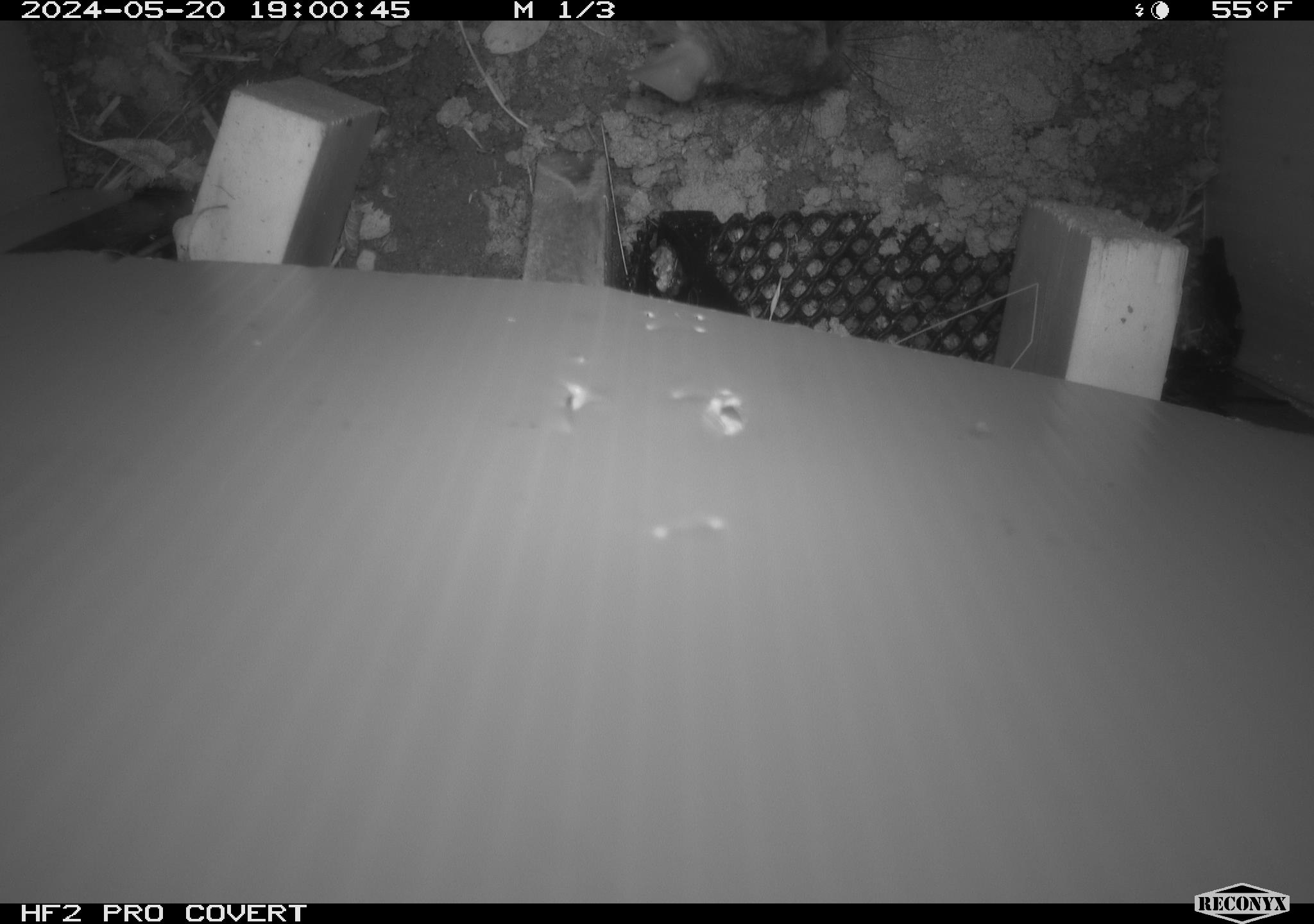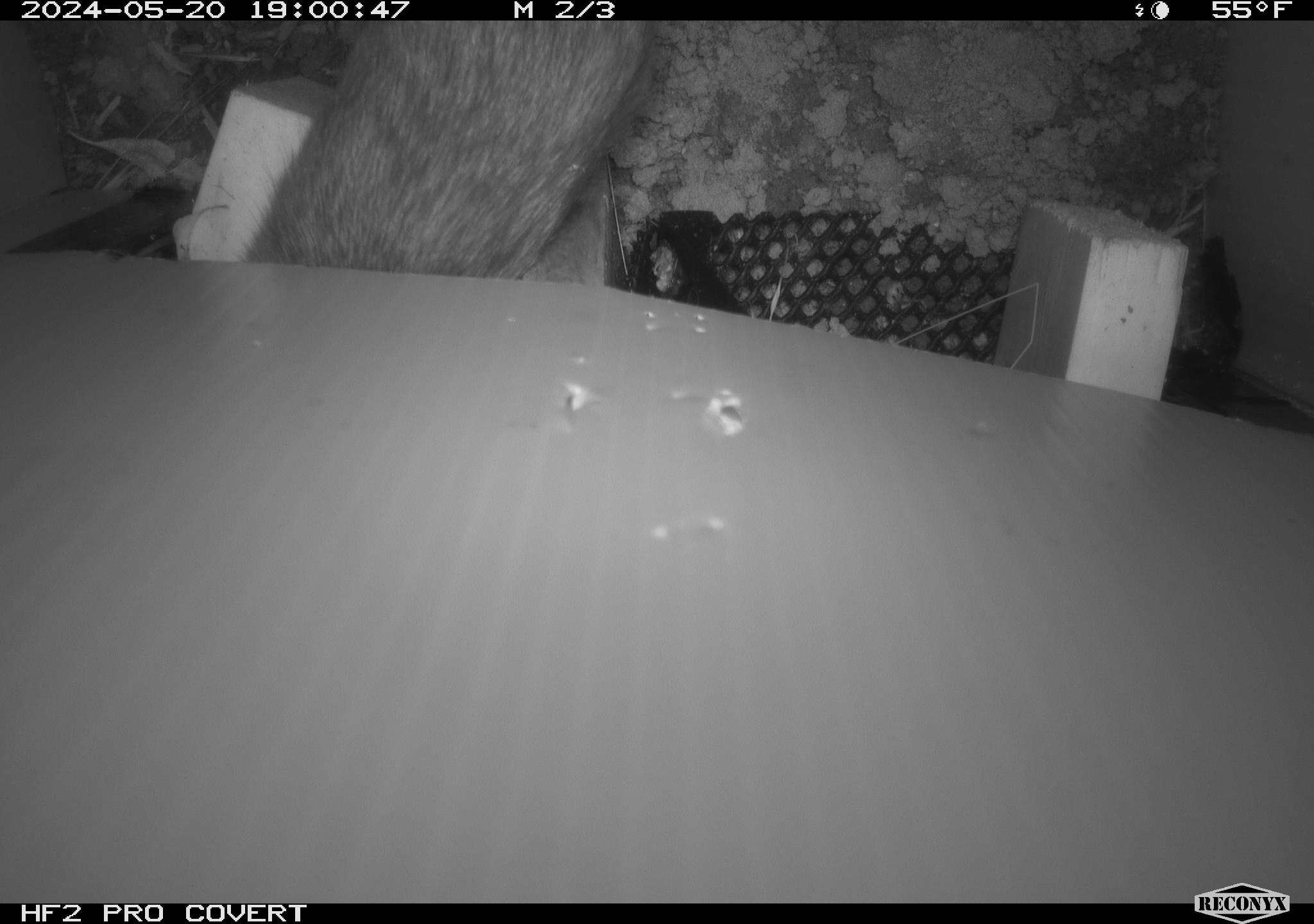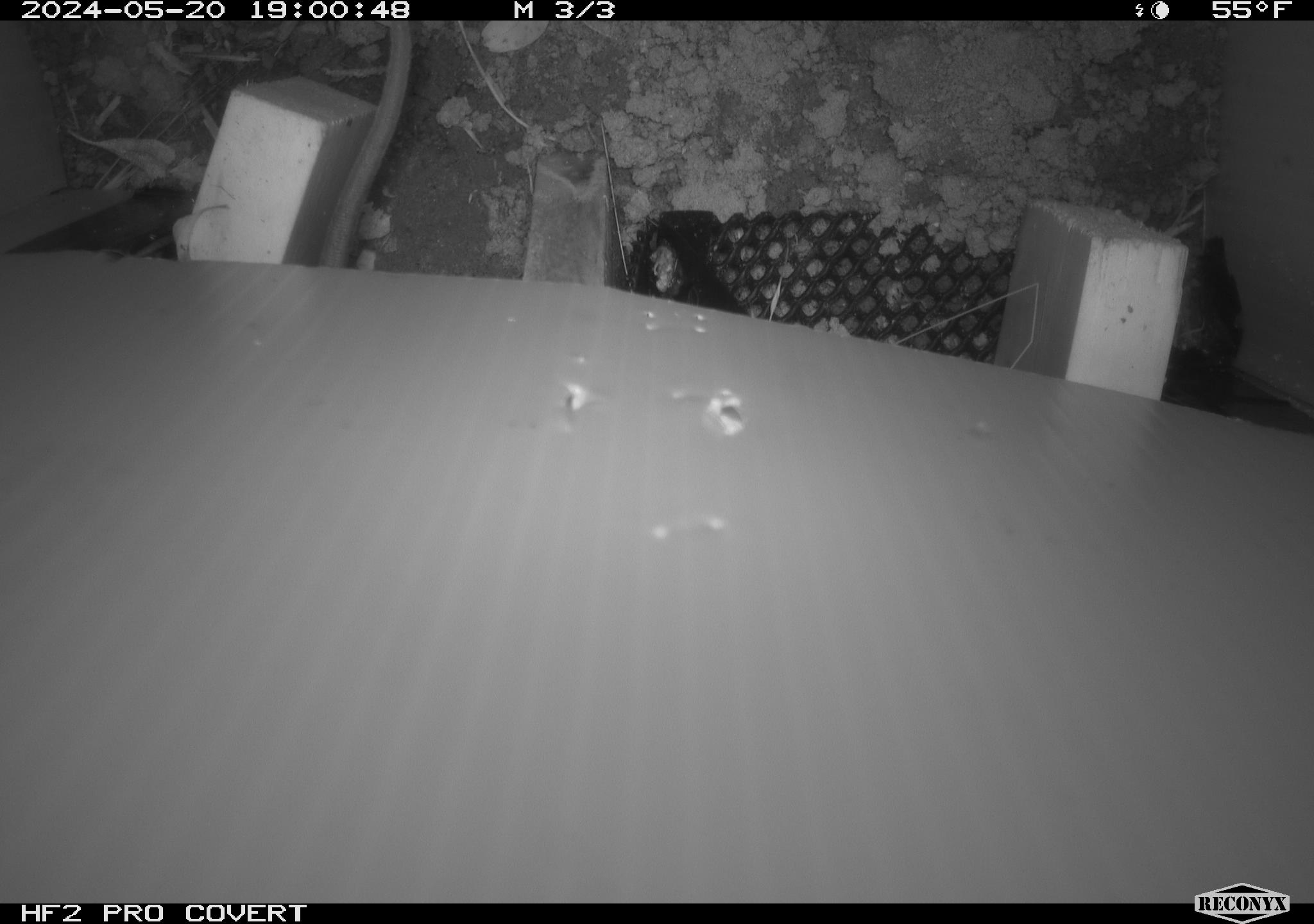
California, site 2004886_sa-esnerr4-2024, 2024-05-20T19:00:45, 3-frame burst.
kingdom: Animalia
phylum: Chordata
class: Mammalia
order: Rodentia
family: Muridae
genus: Rattus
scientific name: Rattus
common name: rat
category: rattus species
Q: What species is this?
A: Rattus species (rat) (Rattus).